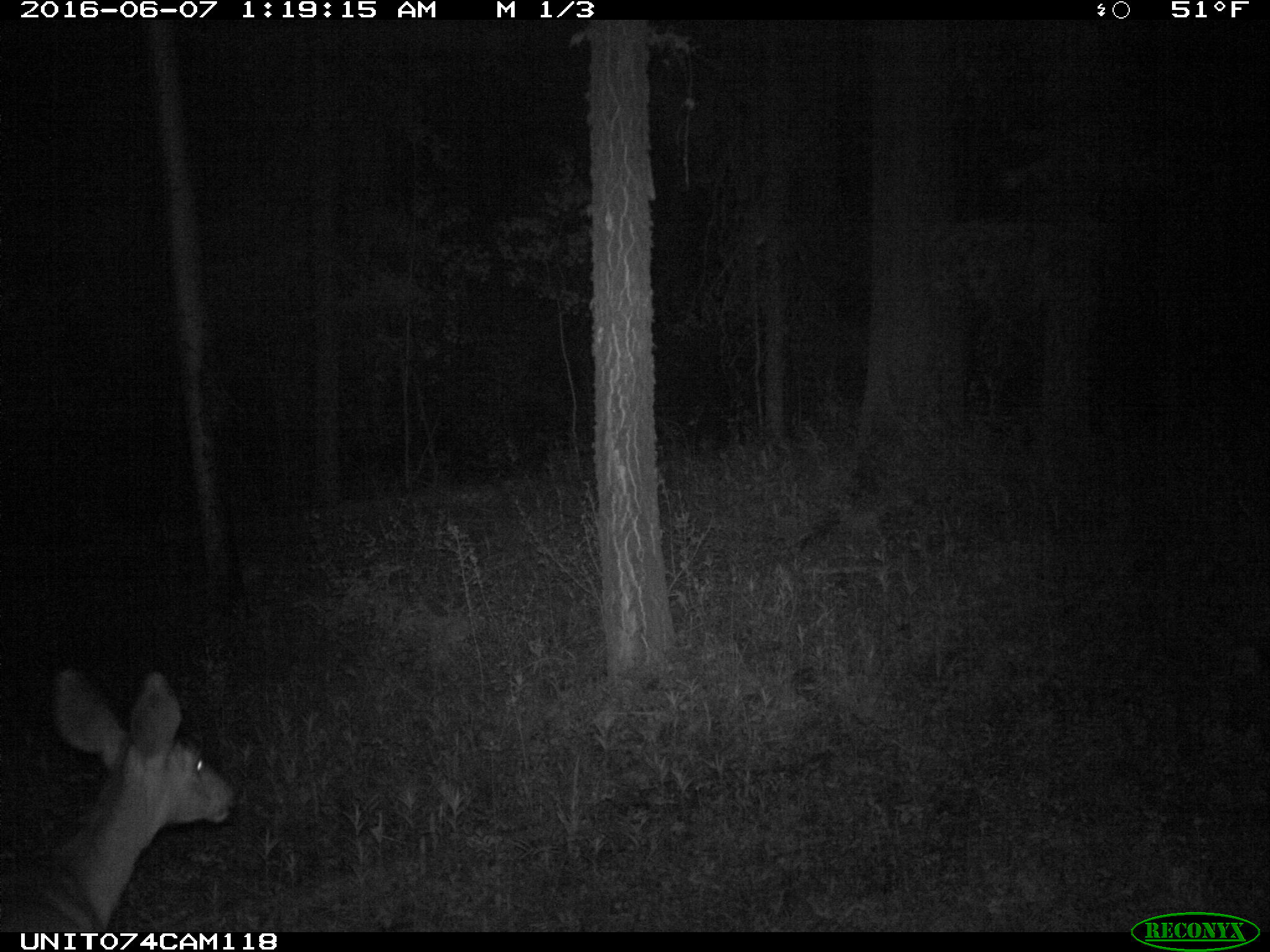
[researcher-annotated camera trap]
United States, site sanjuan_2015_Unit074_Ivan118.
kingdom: Animalia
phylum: Chordata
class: Mammalia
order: Artiodactyla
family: Cervidae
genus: Odocoileus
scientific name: Odocoileus hemionus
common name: mule deer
Odocoileus hemionus (mule deer).